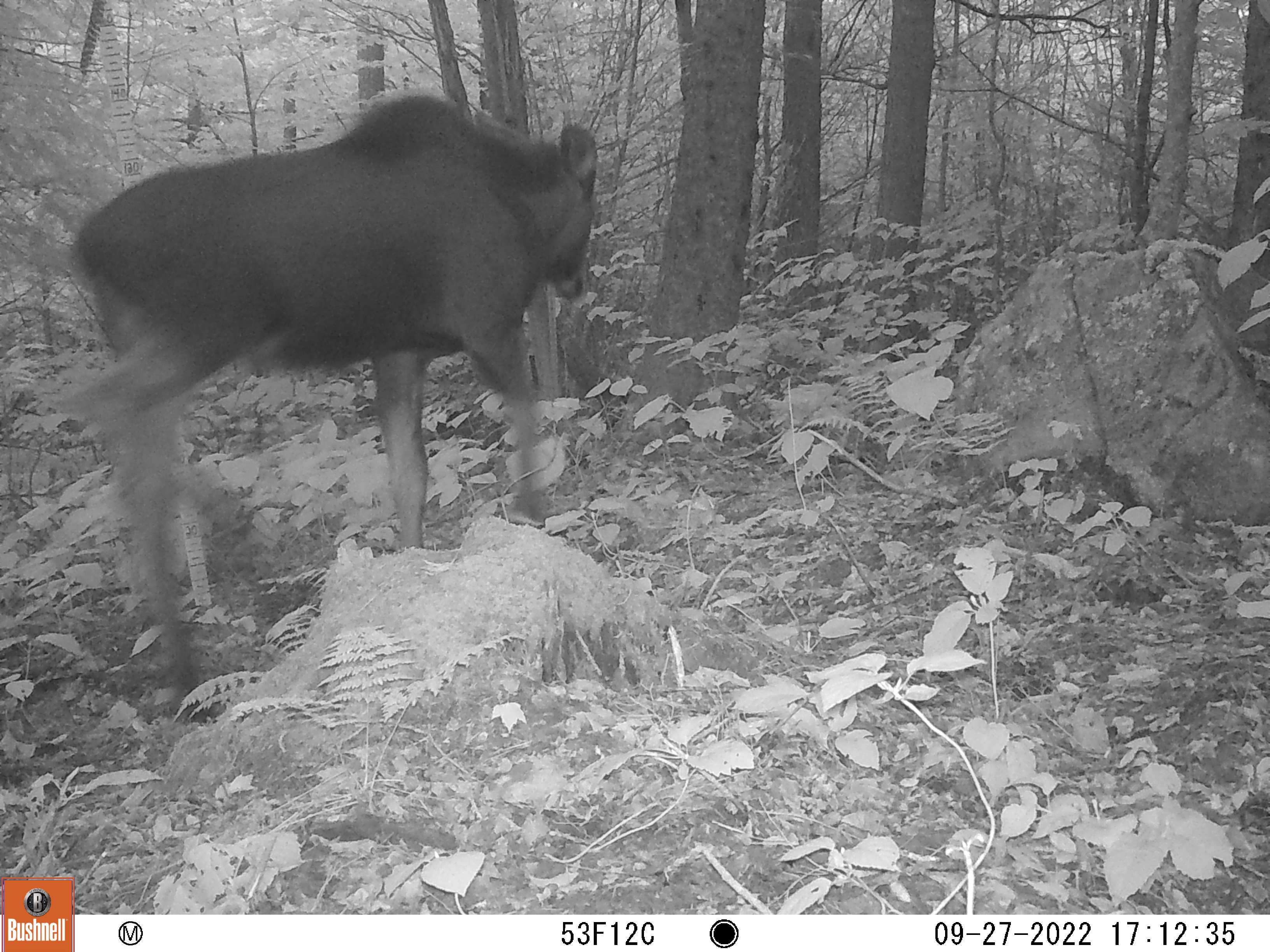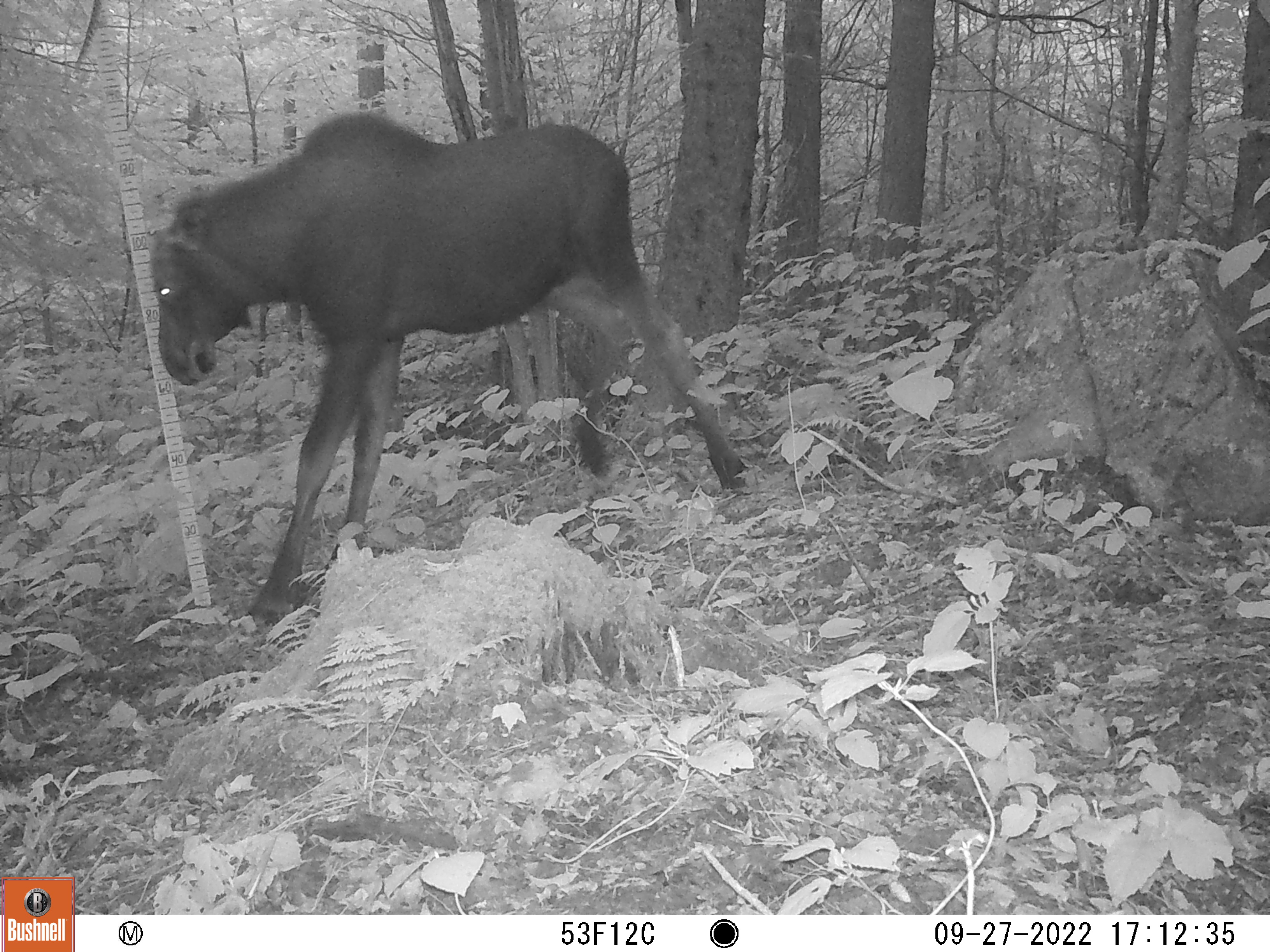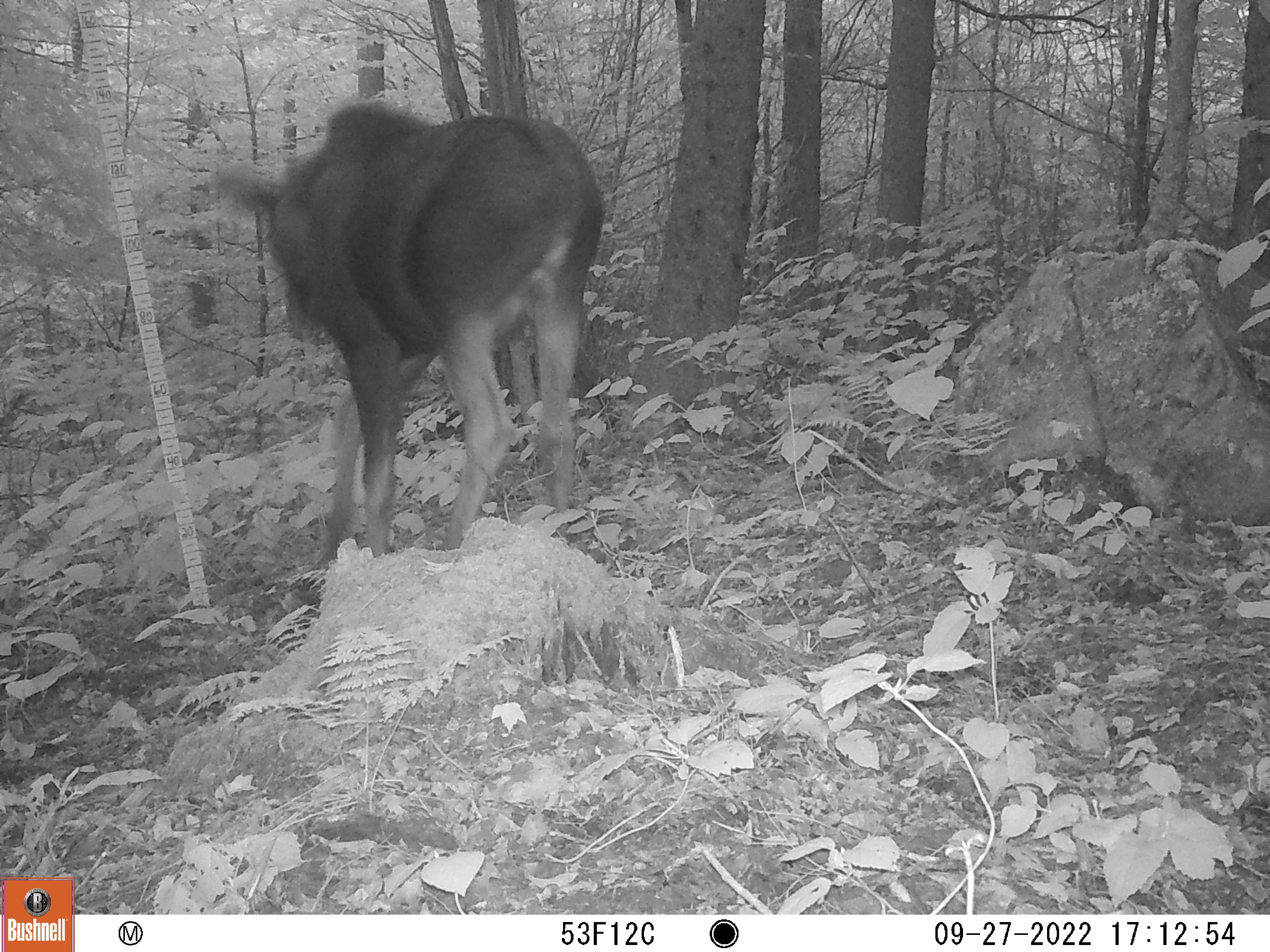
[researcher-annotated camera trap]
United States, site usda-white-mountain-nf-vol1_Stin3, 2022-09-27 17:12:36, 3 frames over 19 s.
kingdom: Animalia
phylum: Chordata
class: Mammalia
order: Artiodactyla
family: Cervidae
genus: Alces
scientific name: Alces alces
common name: moose